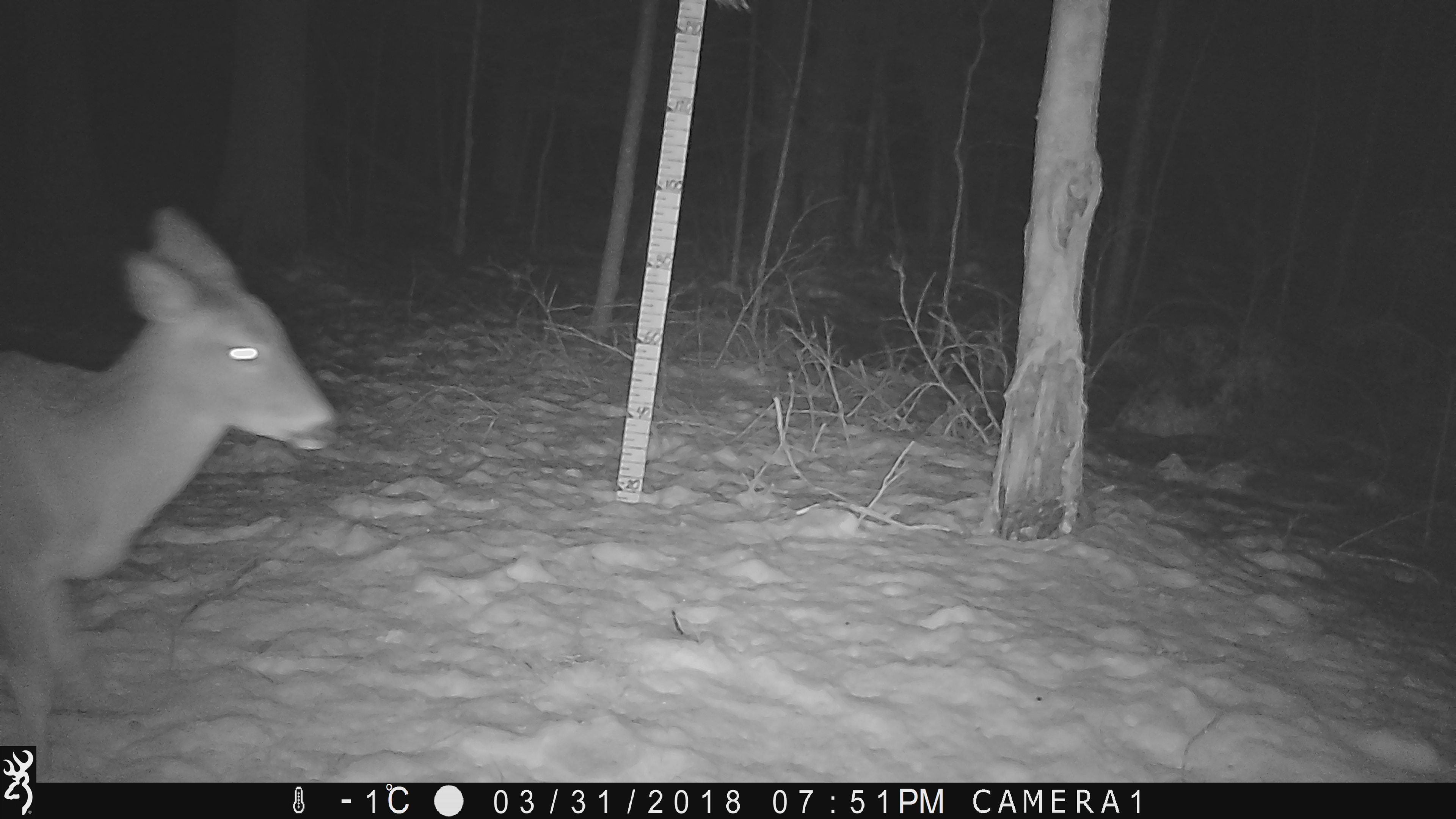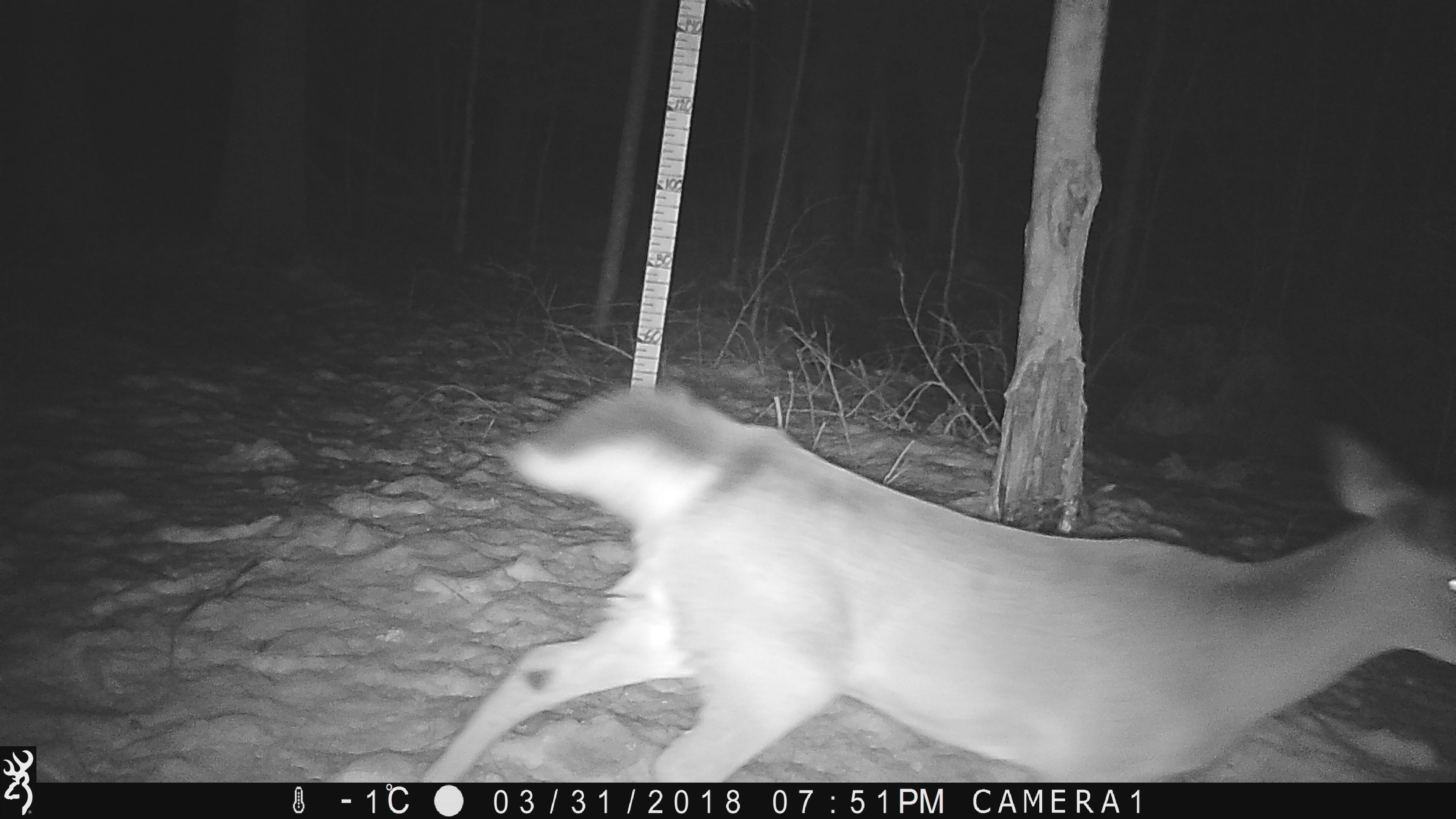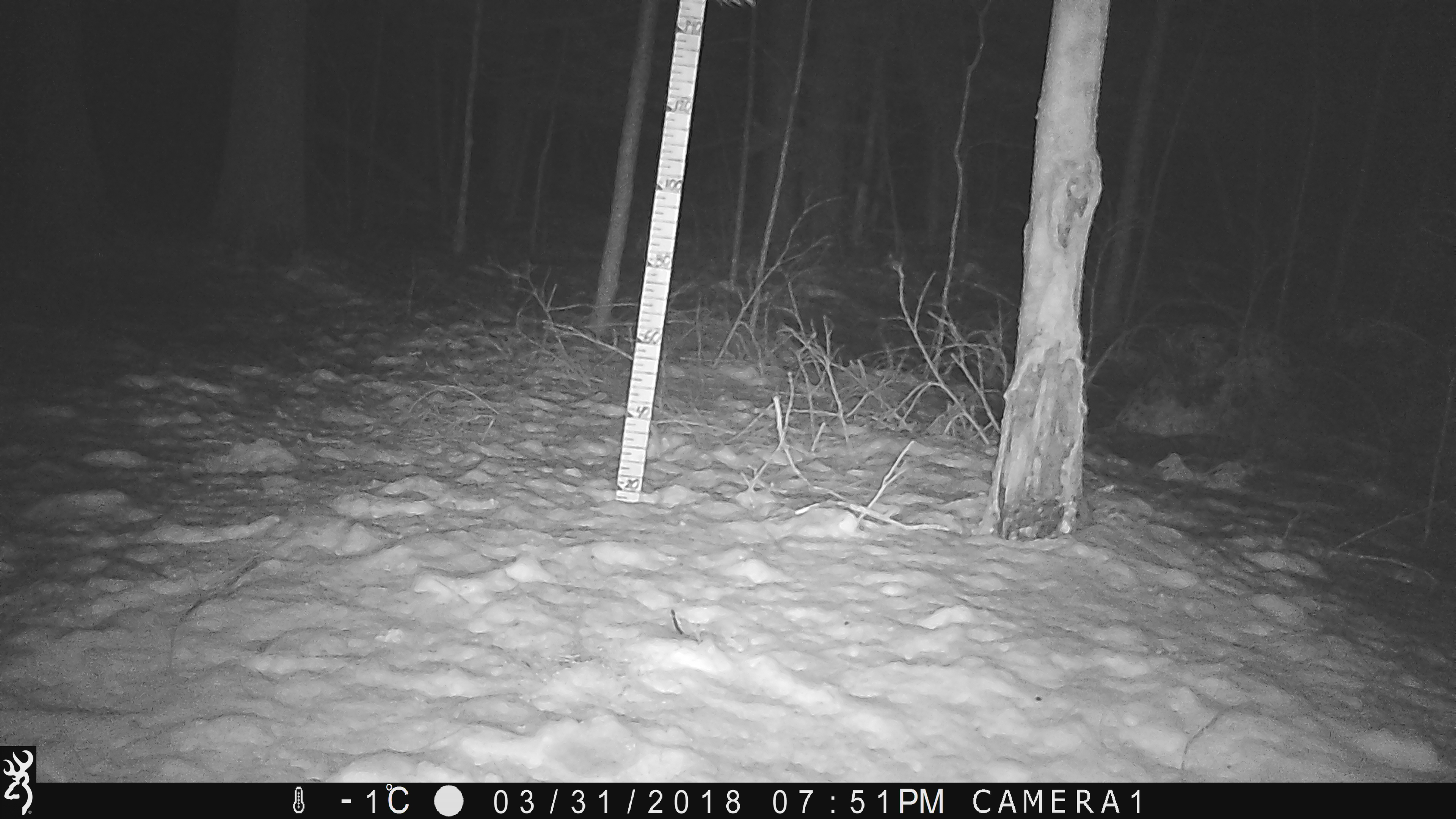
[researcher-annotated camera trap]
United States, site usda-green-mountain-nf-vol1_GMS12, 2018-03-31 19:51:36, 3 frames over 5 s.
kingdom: Animalia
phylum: Chordata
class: Mammalia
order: Artiodactyla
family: Cervidae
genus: Odocoileus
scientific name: Odocoileus virginianus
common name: white-tailed deer